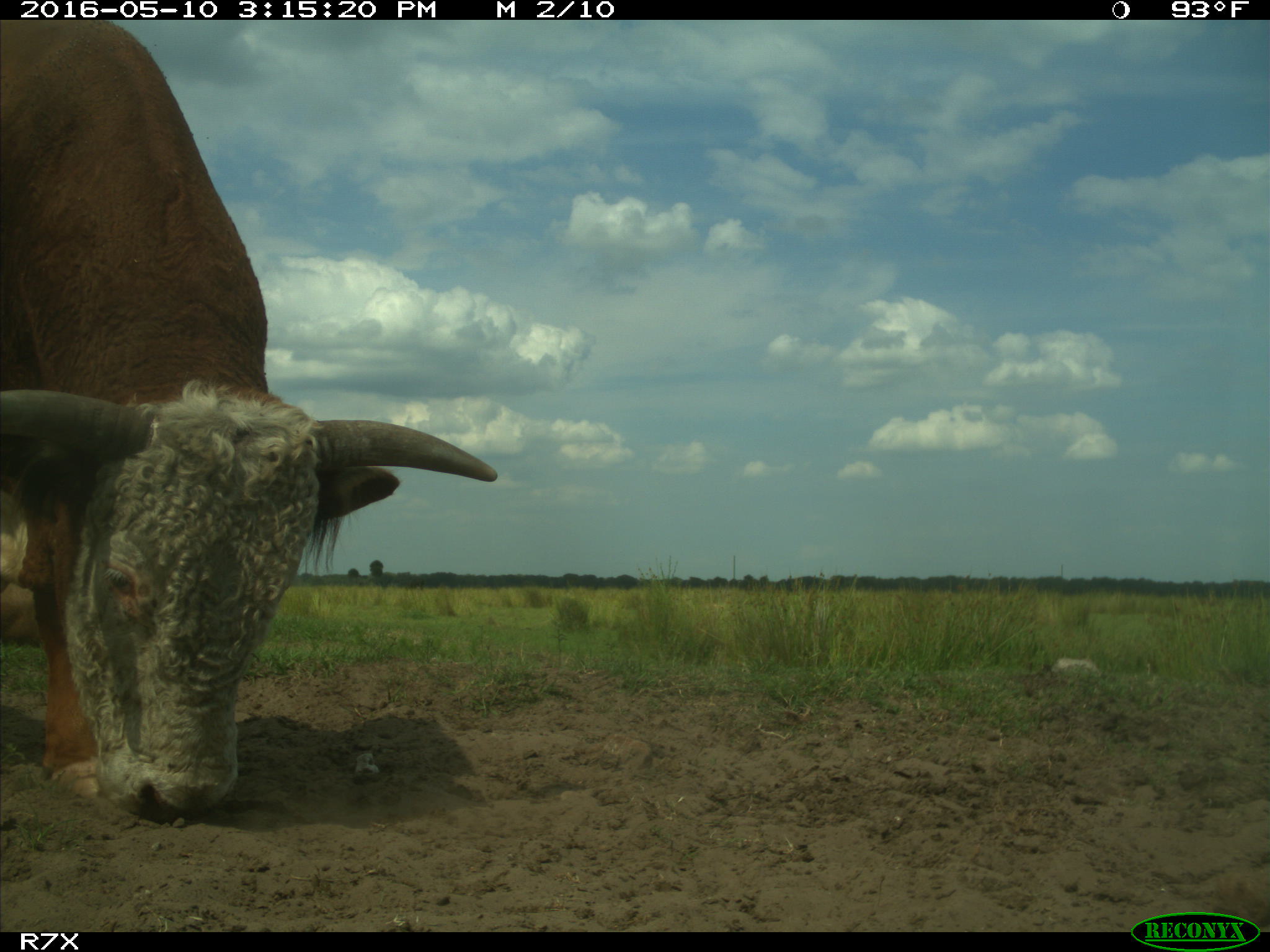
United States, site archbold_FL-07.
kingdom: Animalia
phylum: Chordata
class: Mammalia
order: Artiodactyla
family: Bovidae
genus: Bos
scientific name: Bos taurus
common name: domestic cow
Bos taurus (domestic cow).